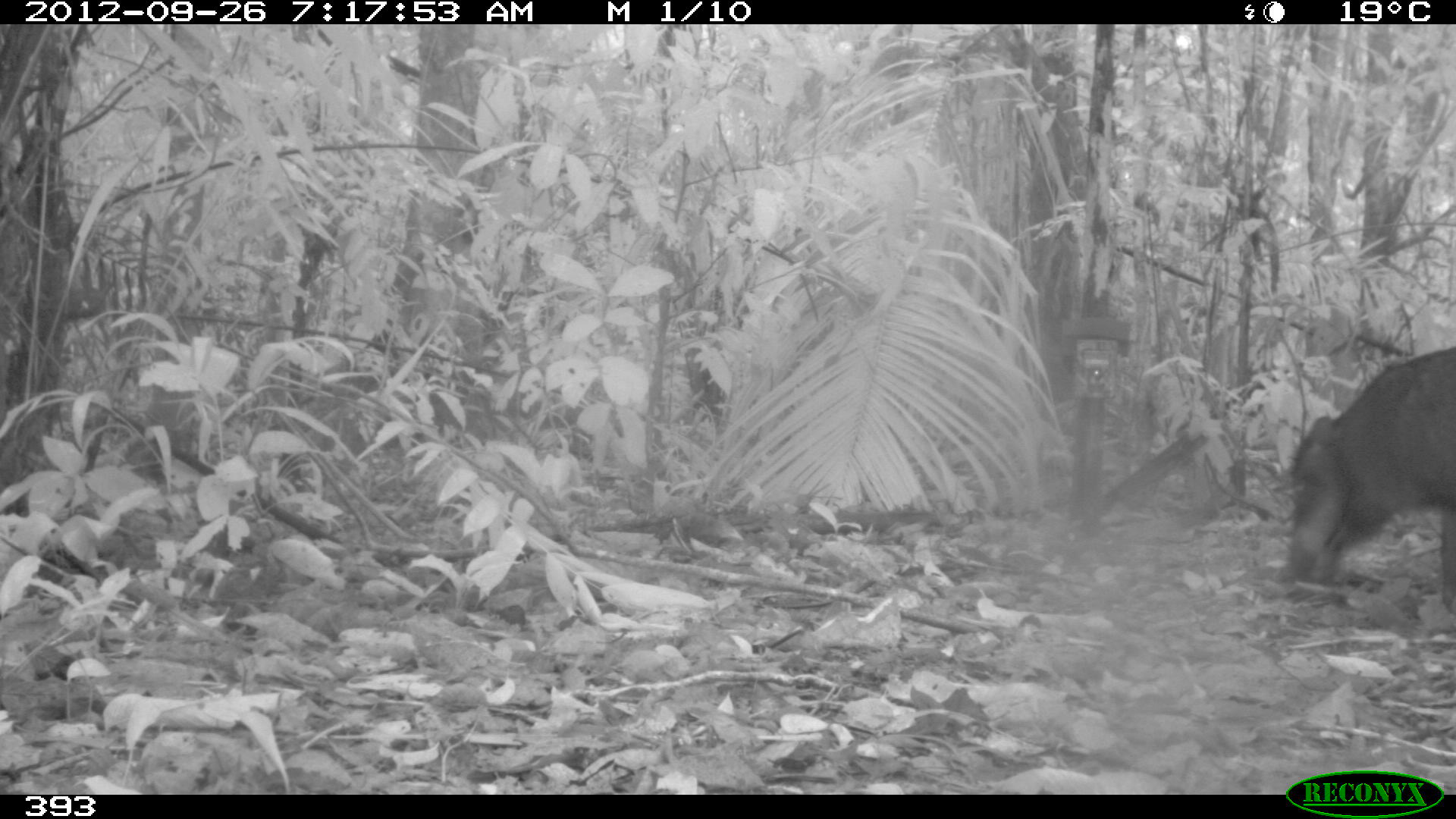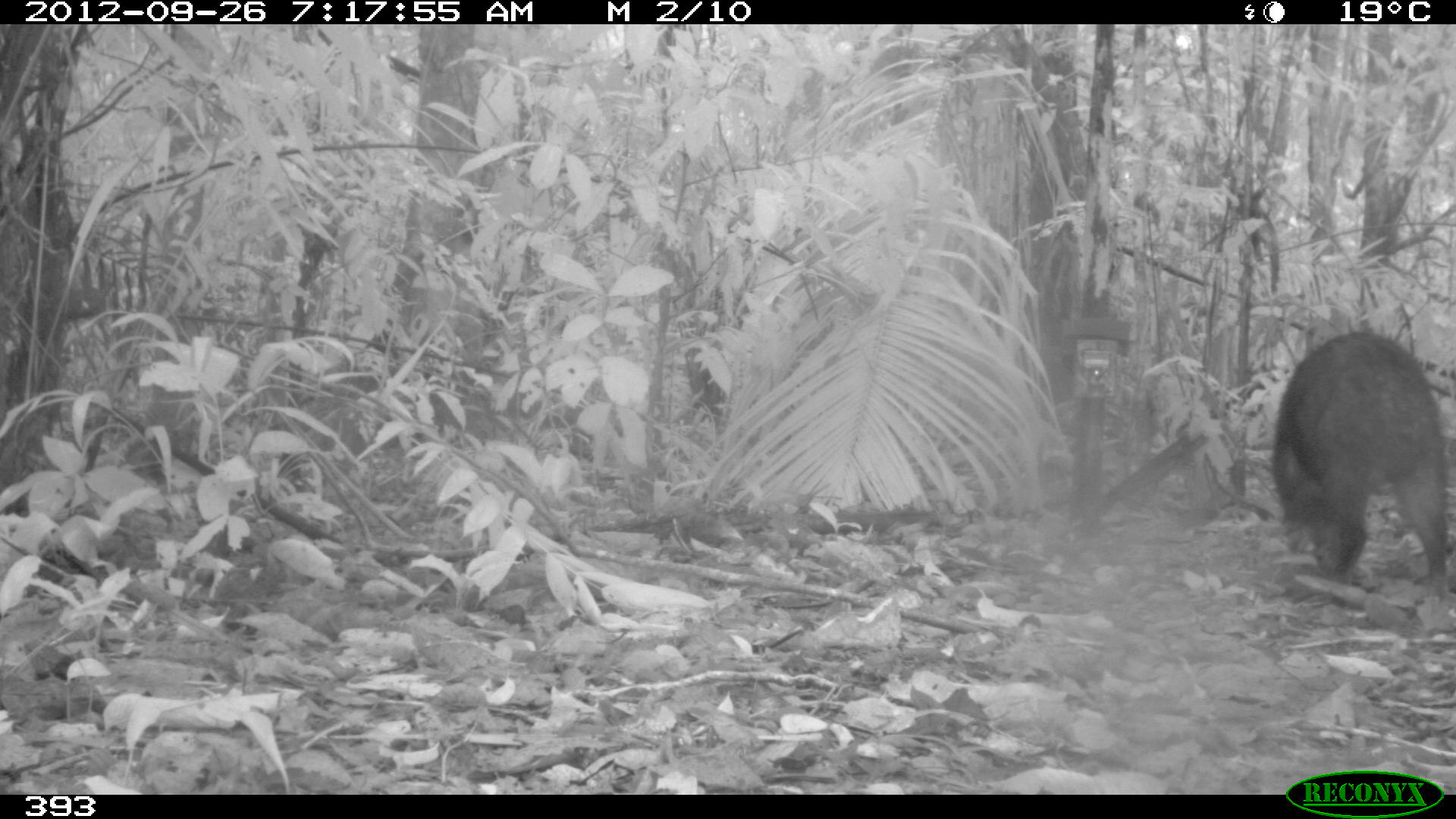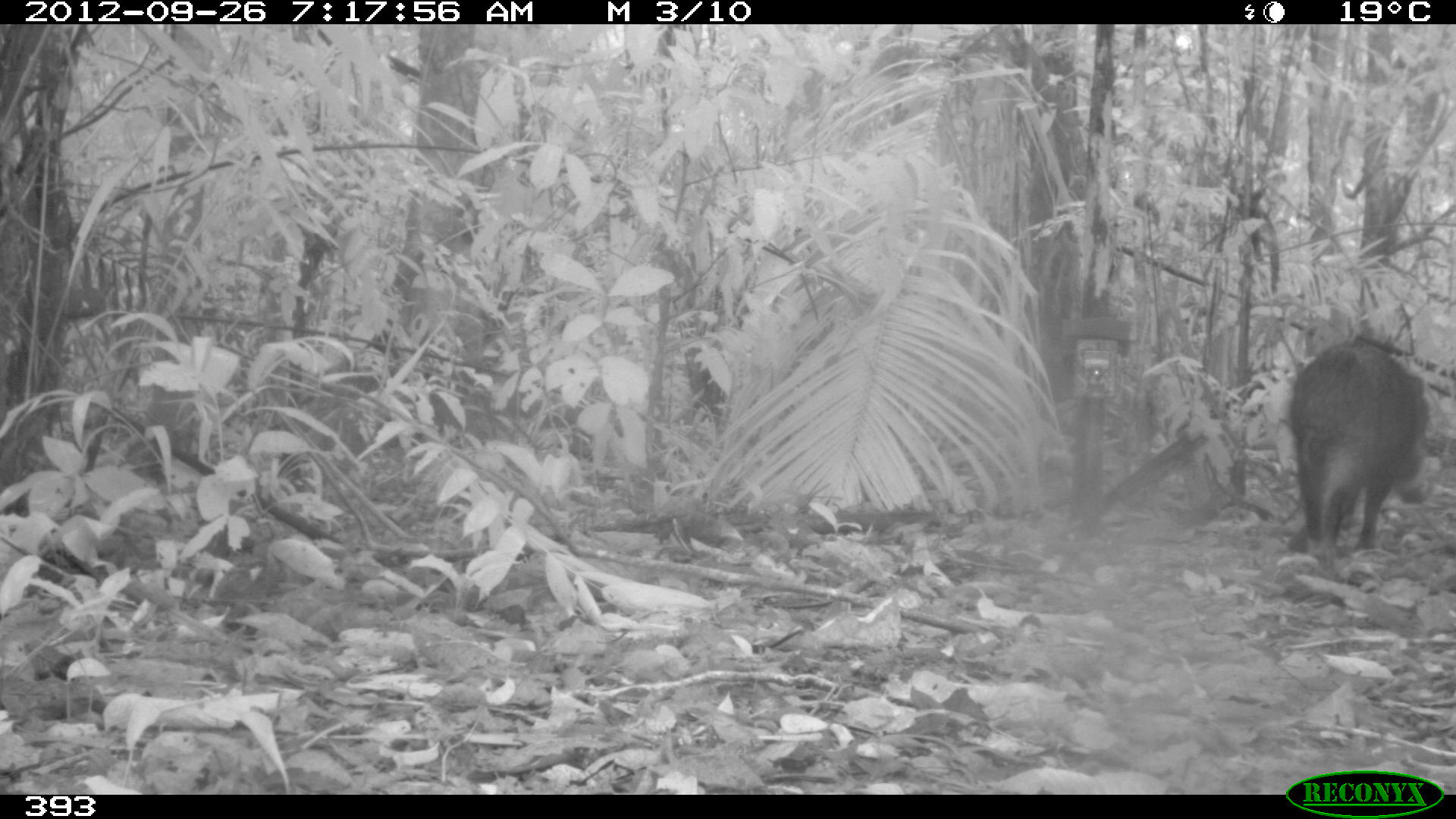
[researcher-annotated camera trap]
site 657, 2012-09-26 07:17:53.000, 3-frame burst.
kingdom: Animalia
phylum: Chordata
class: Mammalia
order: Artiodactyla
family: Tayassuidae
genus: Tayassu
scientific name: Tayassu pecari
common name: white-lipped peccary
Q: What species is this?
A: Tayassu pecari (white-lipped peccary).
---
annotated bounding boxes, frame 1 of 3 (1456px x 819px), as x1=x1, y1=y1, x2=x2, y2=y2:
tayassu pecari: x1=1277, y1=345, x2=1456, y2=614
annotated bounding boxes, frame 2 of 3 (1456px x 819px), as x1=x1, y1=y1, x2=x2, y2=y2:
tayassu pecari: x1=1267, y1=328, x2=1451, y2=603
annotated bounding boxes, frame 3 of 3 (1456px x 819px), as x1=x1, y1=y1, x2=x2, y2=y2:
tayassu pecari: x1=1285, y1=340, x2=1430, y2=554